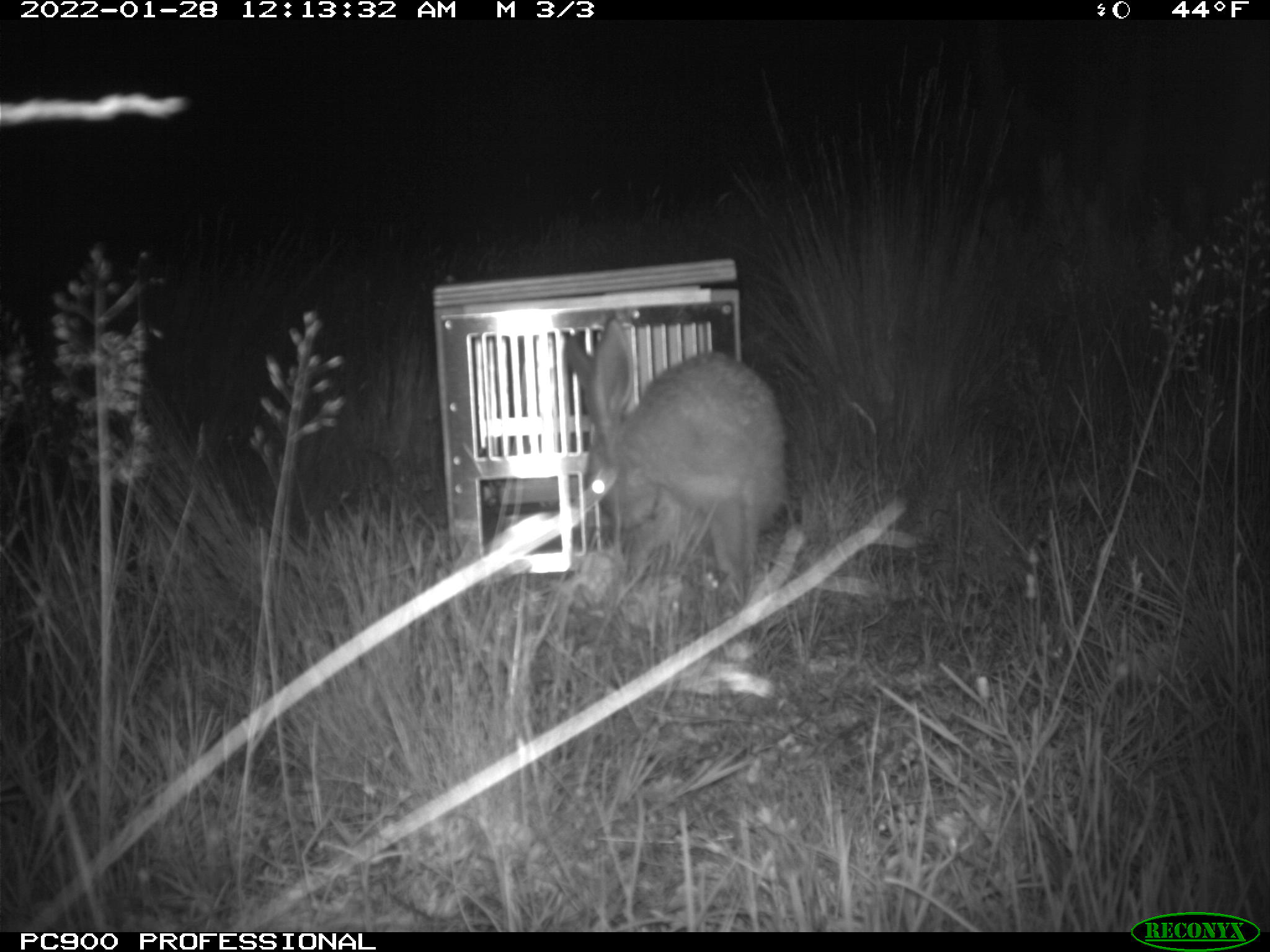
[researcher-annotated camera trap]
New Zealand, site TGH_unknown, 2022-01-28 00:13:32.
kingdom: Animalia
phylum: Chordata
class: Mammalia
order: Lagomorpha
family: Leporidae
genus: Lepus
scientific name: Lepus europaeus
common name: brown hare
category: hare